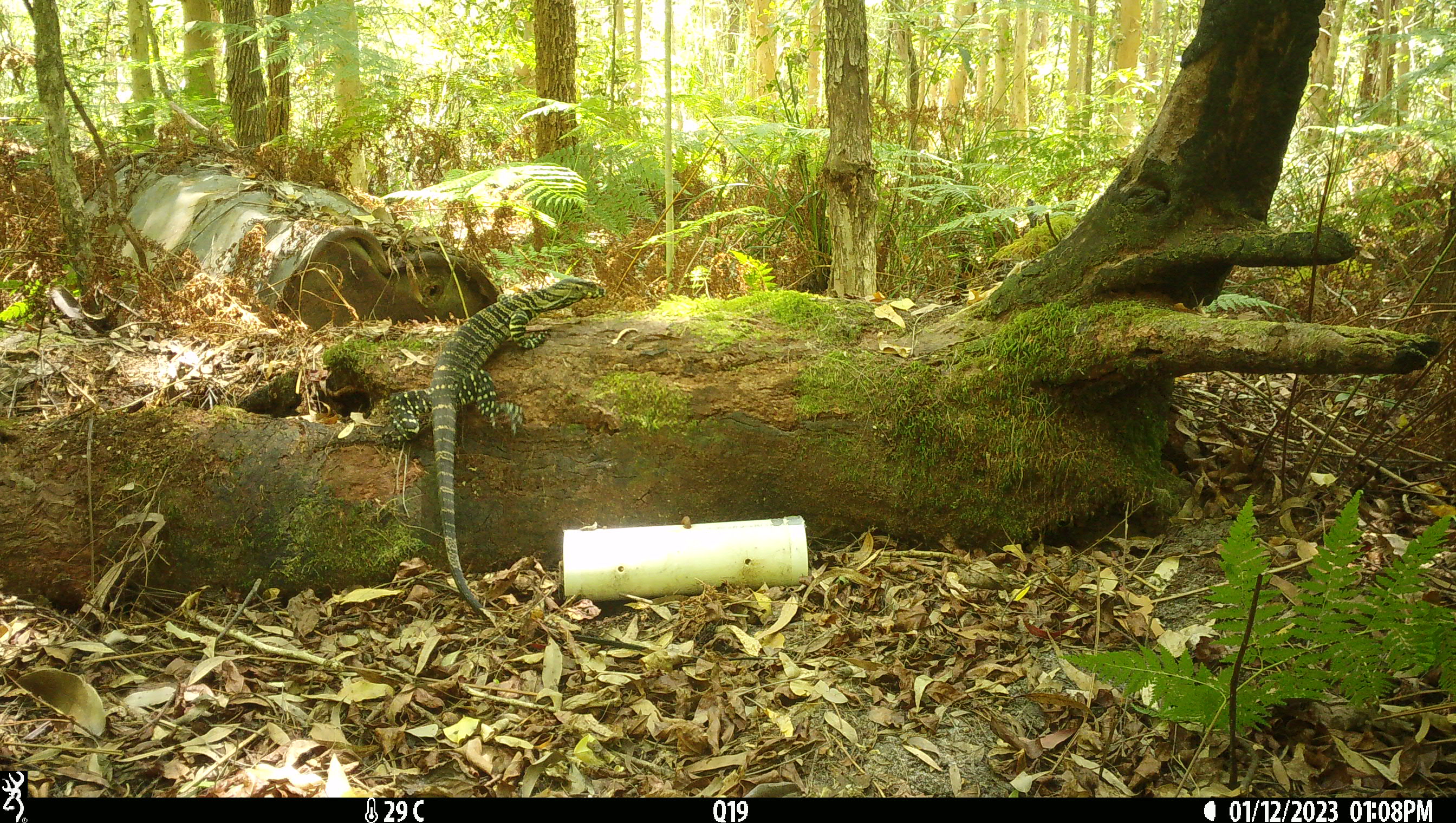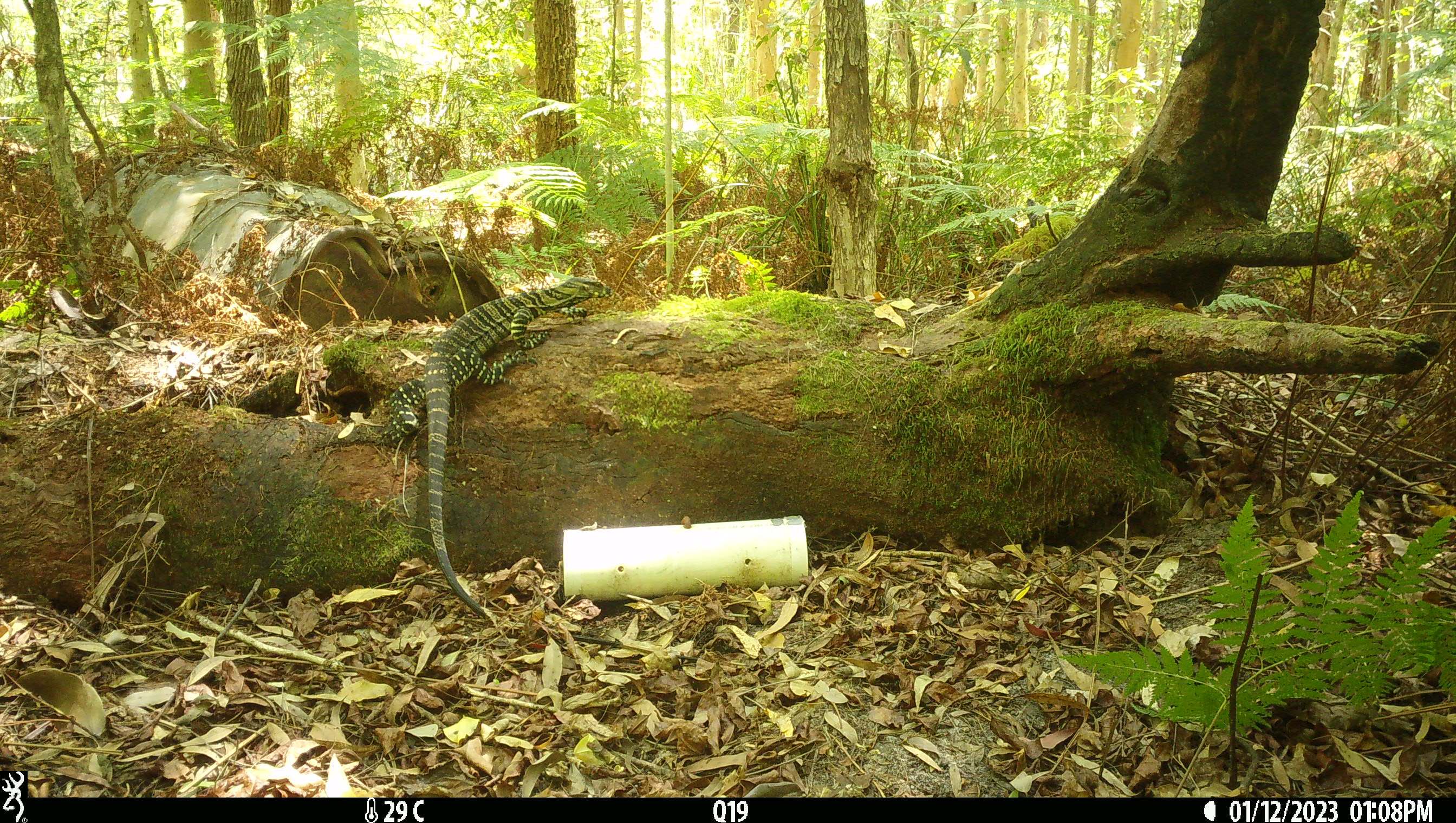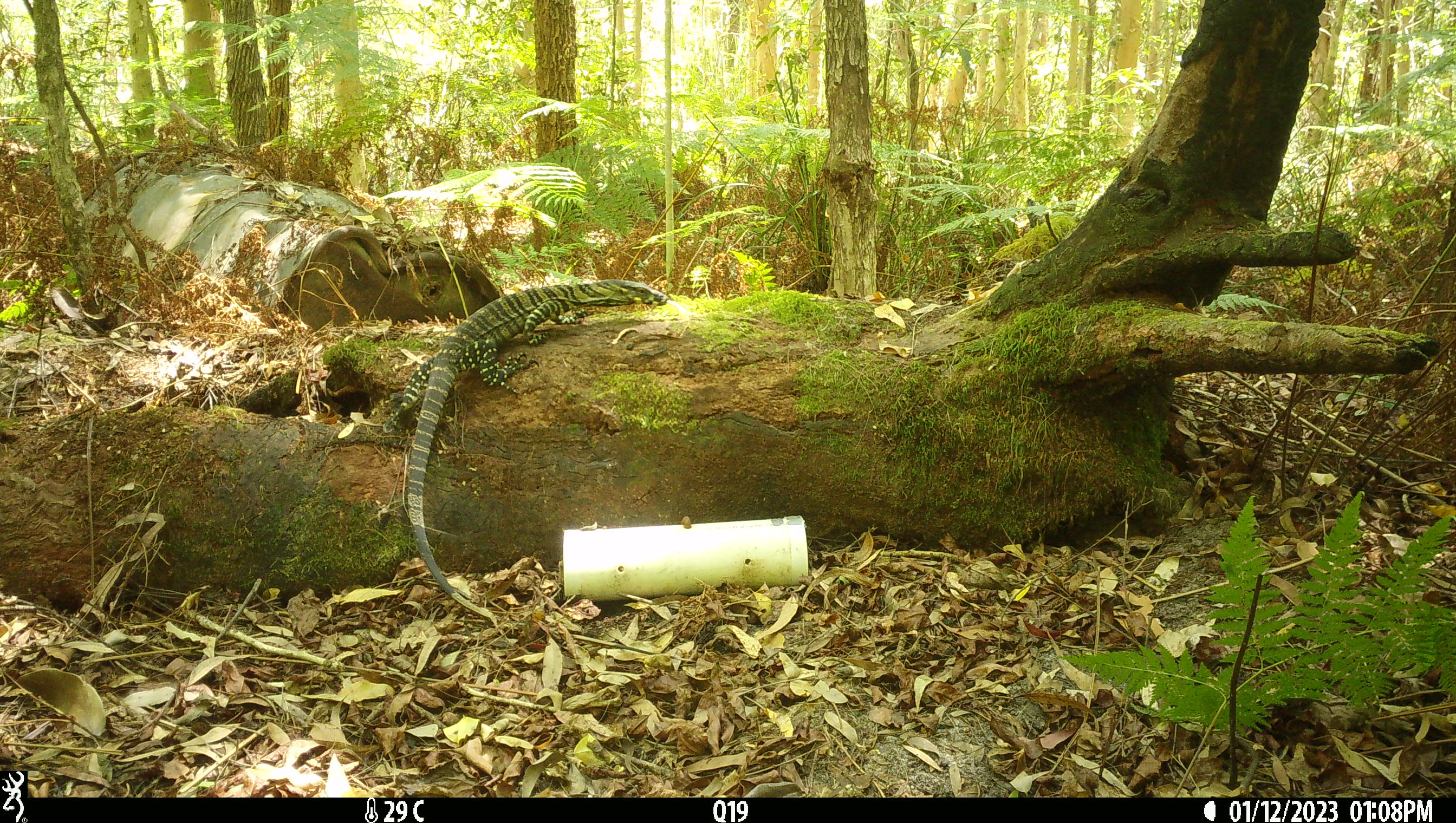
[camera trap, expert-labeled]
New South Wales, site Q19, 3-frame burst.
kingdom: Animalia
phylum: Chordata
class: Reptilia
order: Squamata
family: Varanidae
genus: Varanus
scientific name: Varanus varius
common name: lace monitor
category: goanna